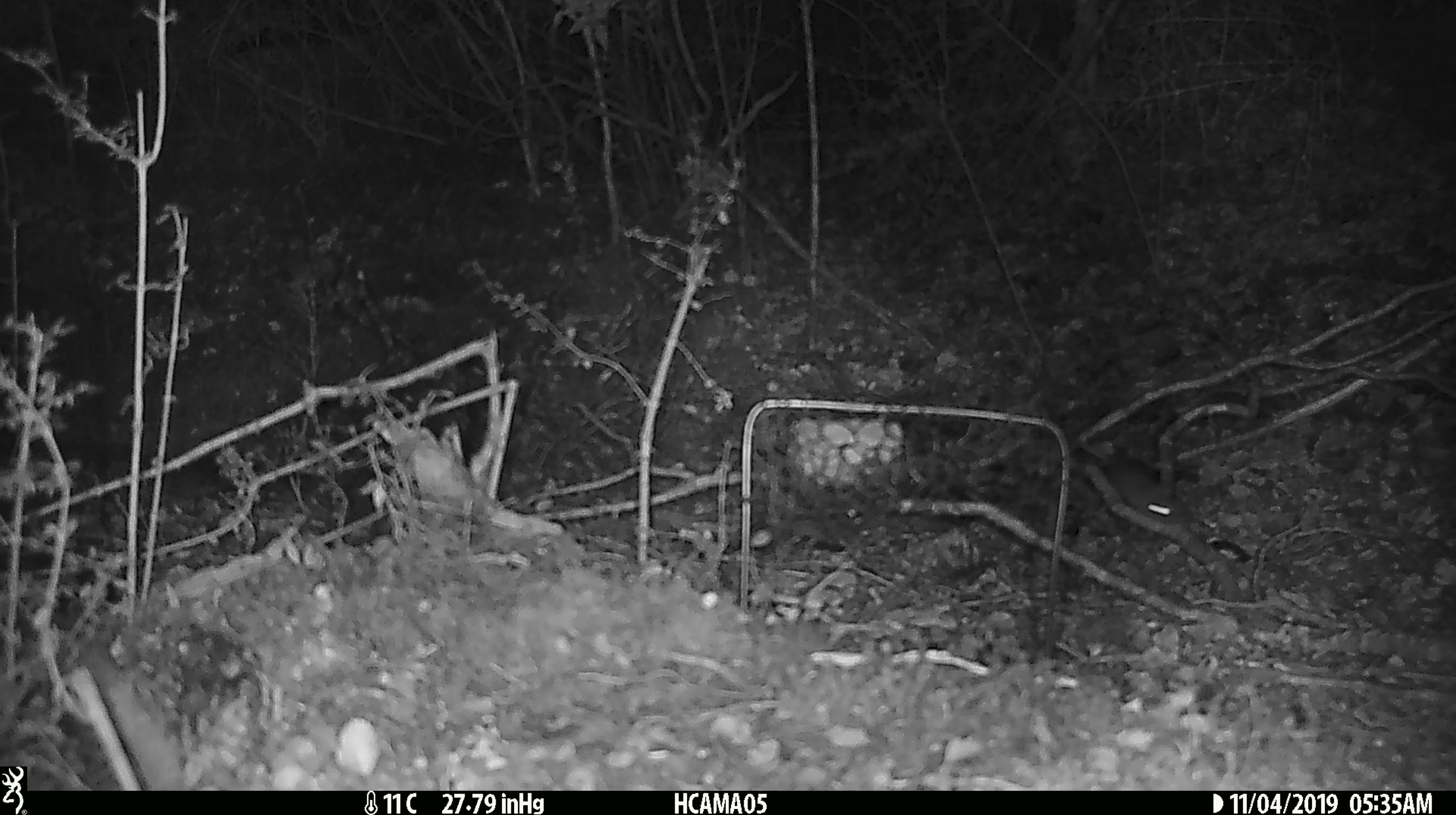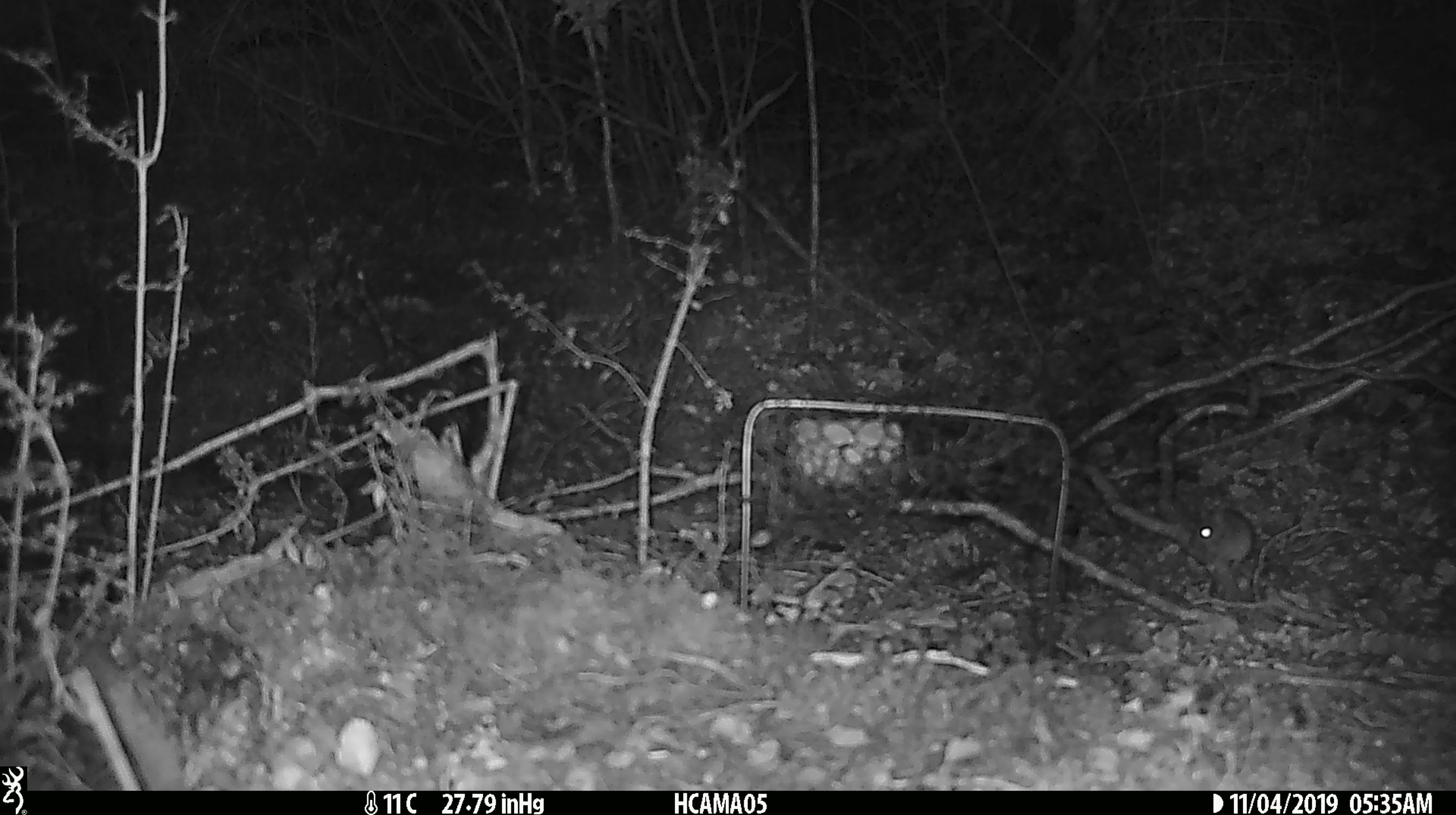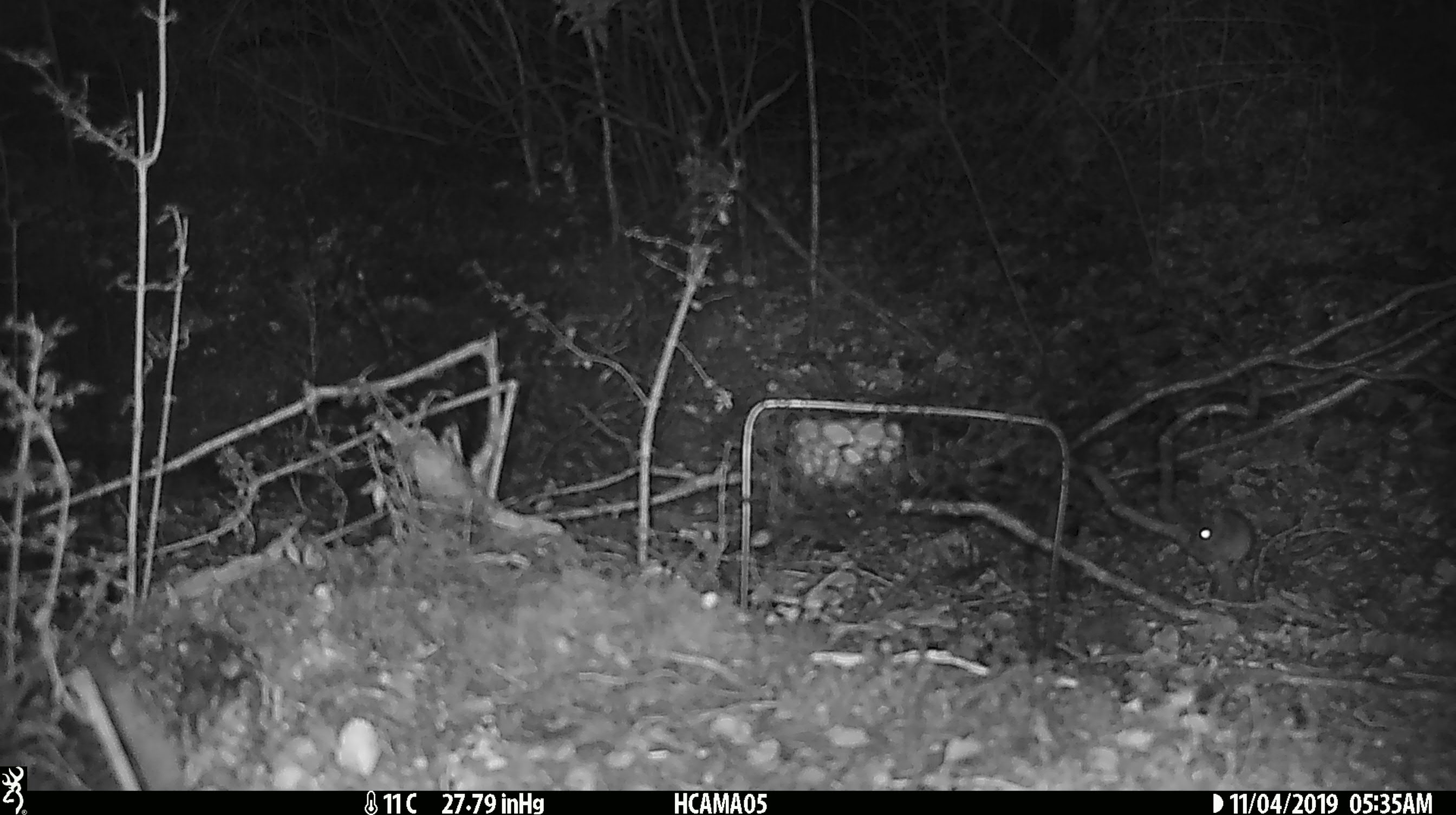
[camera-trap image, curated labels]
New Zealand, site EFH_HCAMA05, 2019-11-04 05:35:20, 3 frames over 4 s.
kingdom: Animalia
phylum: Chordata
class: Mammalia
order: Rodentia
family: Muridae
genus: Mus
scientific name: Mus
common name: mouse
Mouse (Mus).